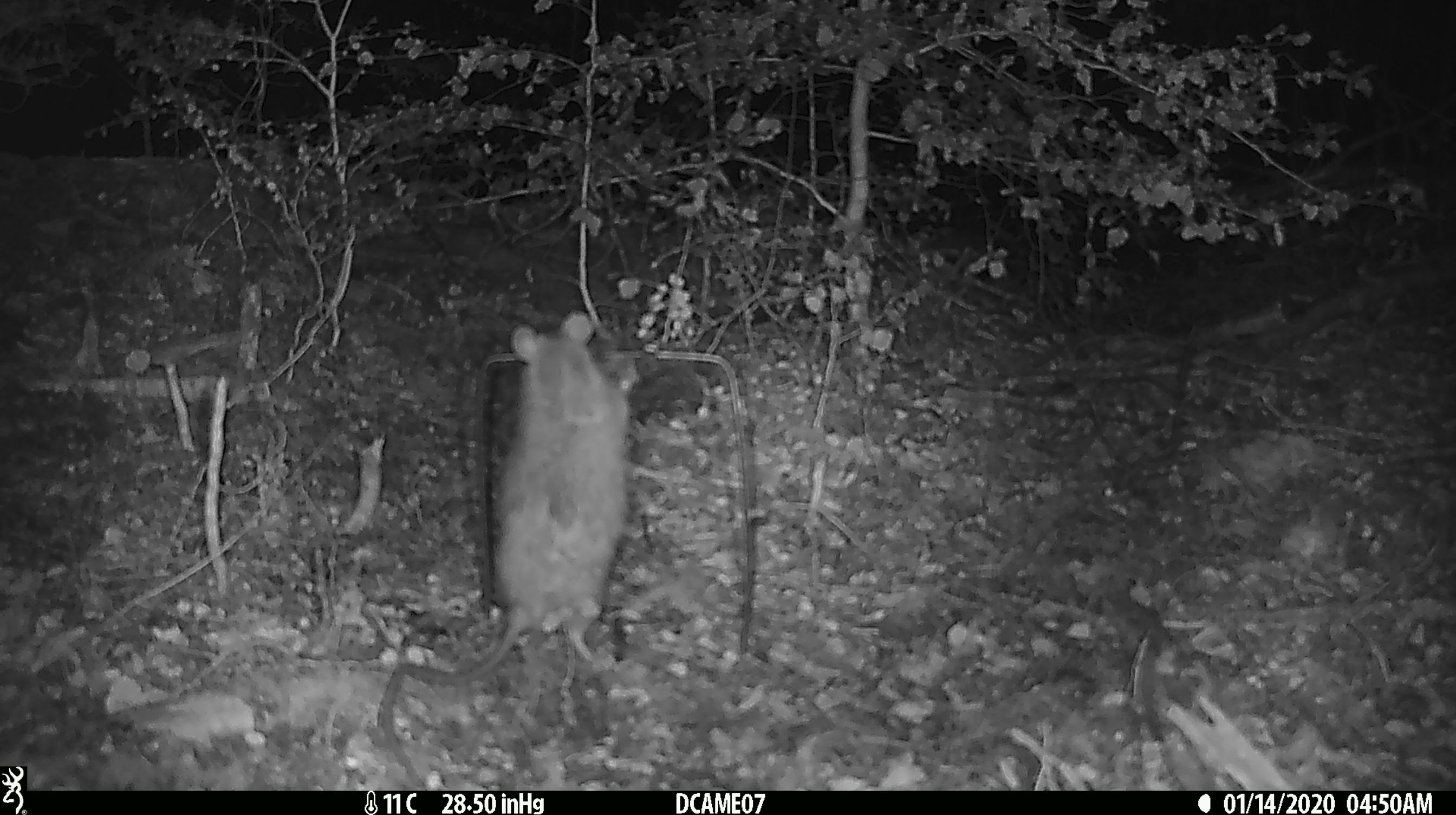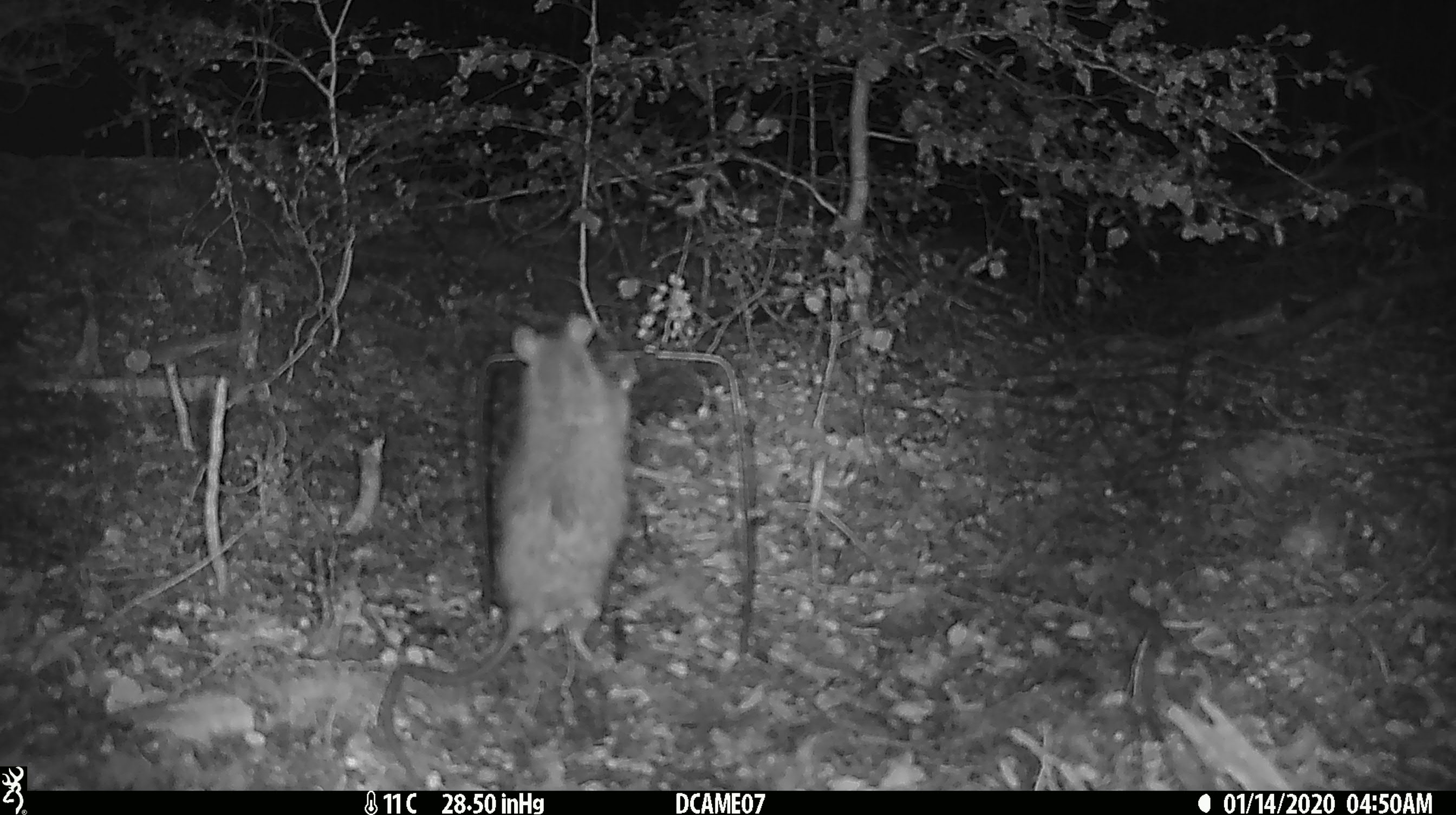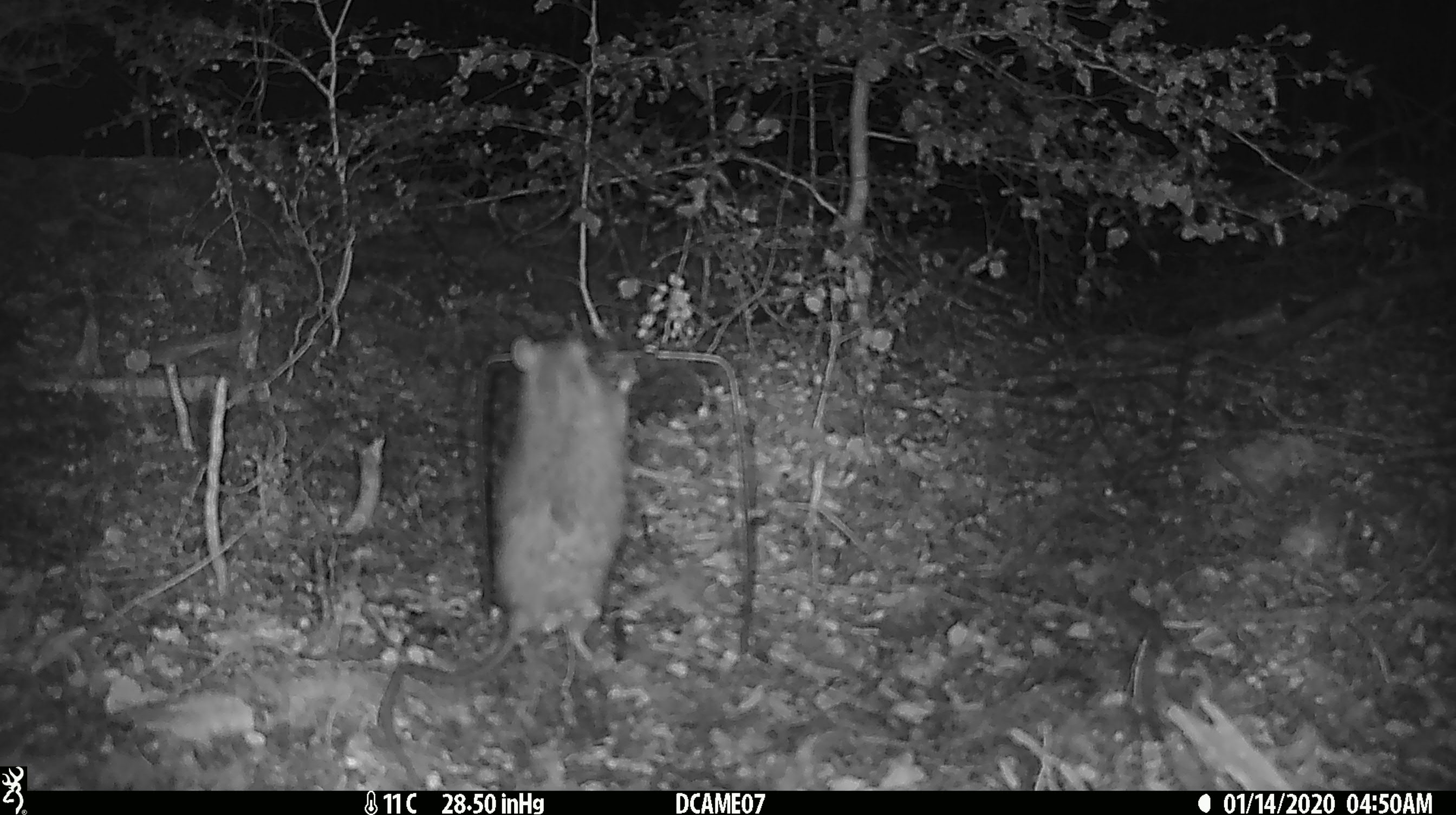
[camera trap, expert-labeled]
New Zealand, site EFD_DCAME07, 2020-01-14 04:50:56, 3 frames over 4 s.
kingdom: Animalia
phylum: Chordata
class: Mammalia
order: Rodentia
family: Muridae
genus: Rattus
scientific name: Rattus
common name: rat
Rat (Rattus).